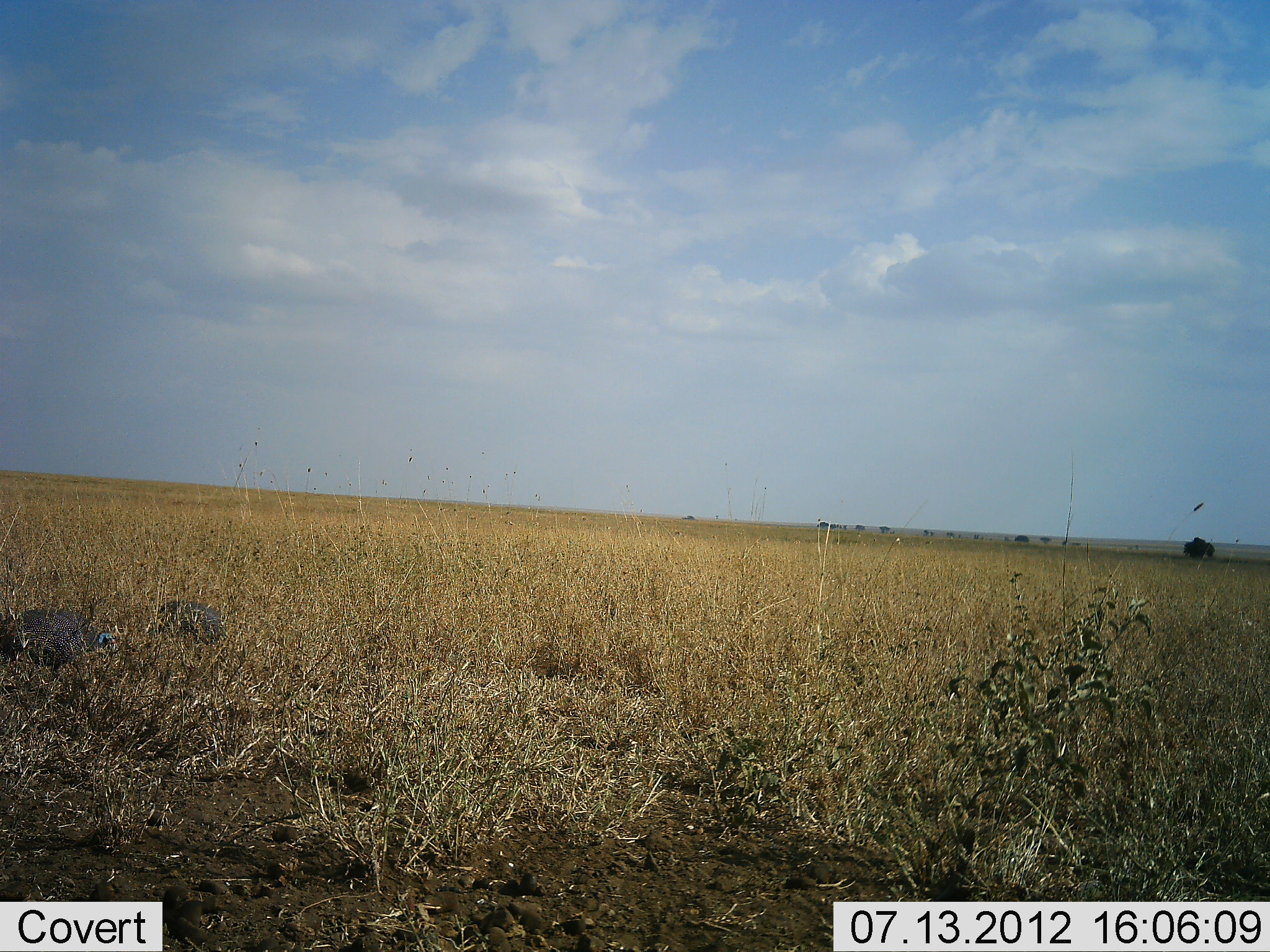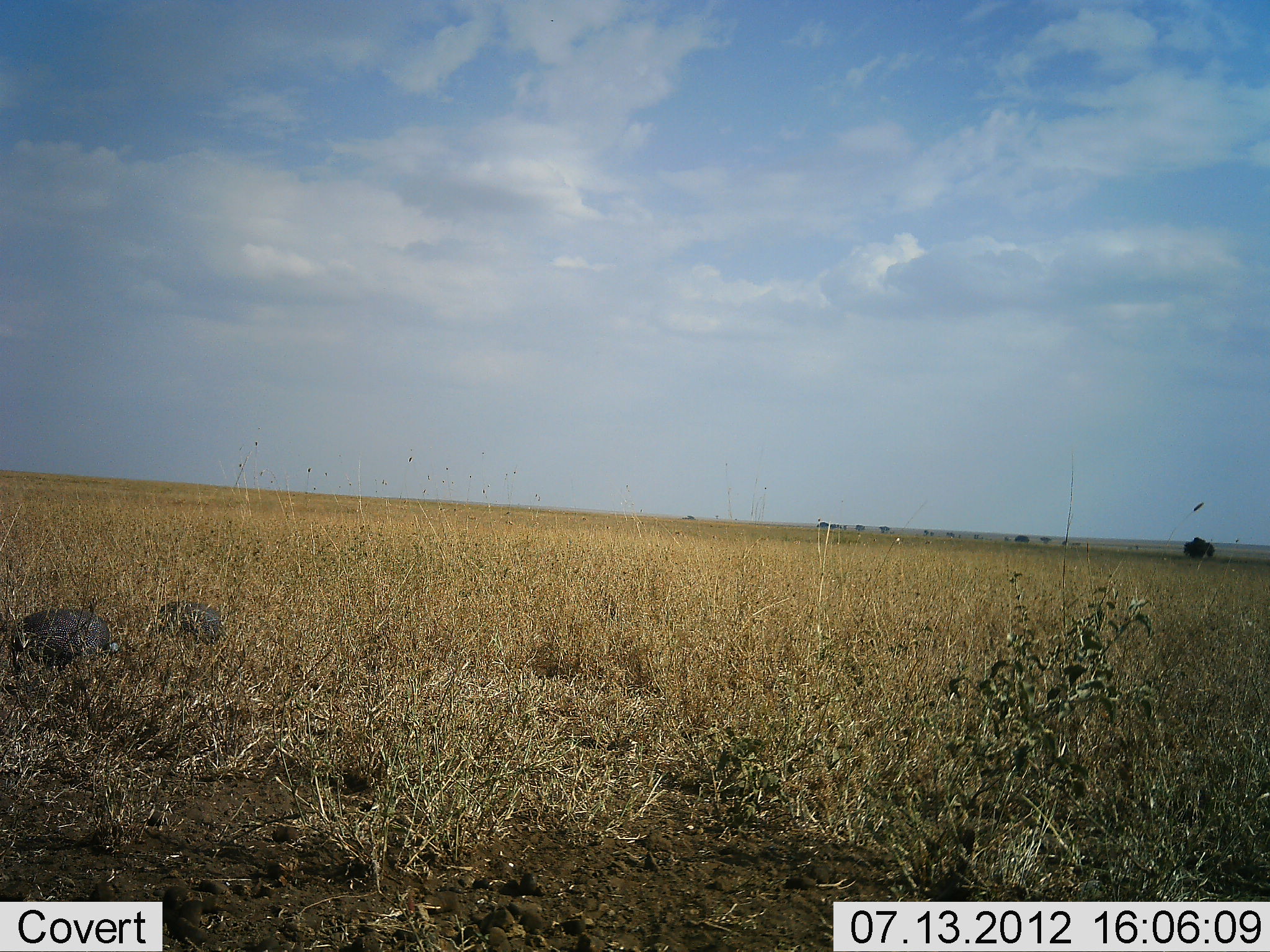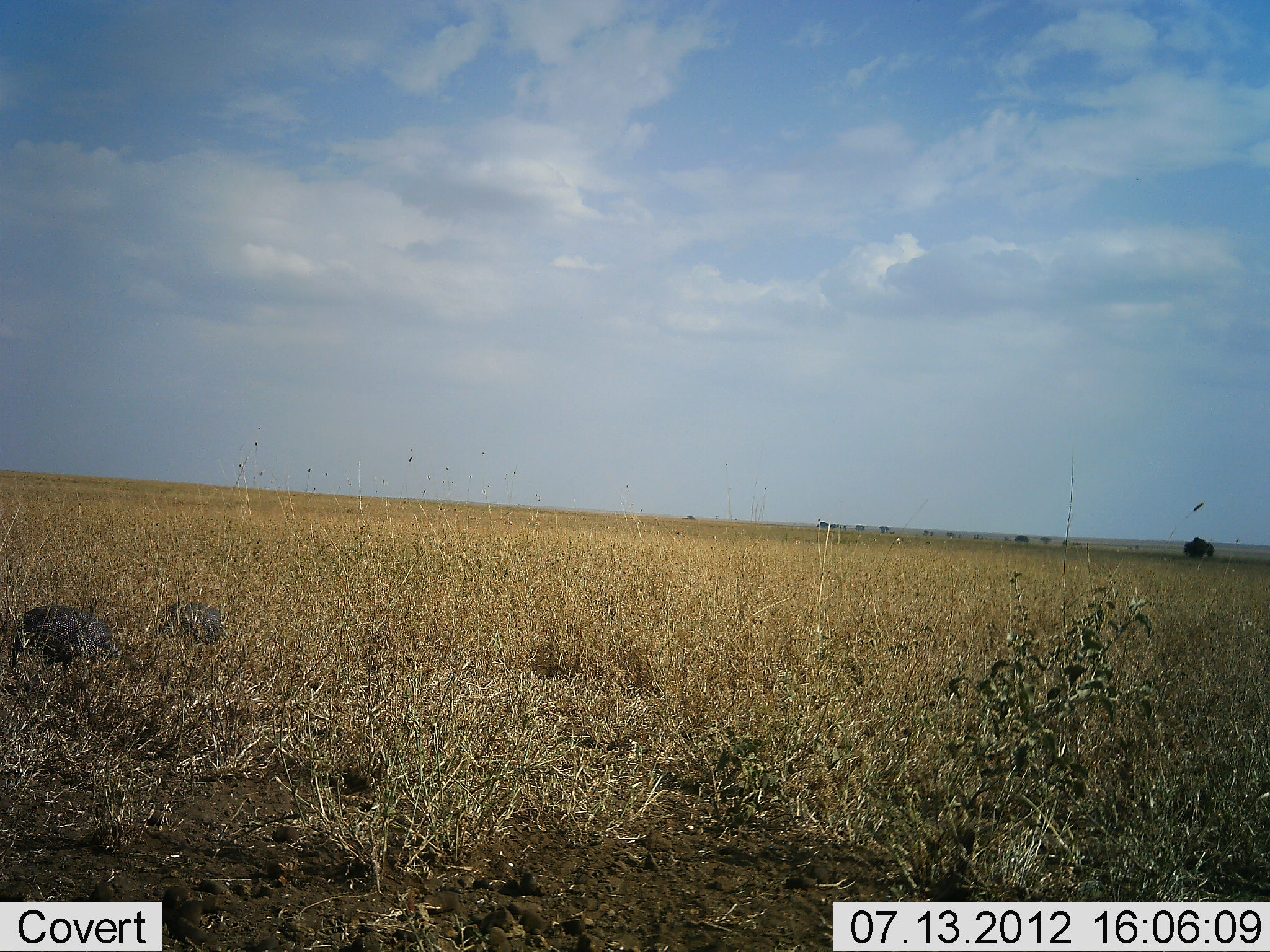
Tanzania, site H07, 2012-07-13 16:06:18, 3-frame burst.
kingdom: Animalia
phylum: Chordata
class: Aves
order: Galliformes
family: Numididae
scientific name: Numididae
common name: guinea fowl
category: guineafowl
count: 2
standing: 50%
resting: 0%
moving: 20%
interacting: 0%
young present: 0%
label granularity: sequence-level